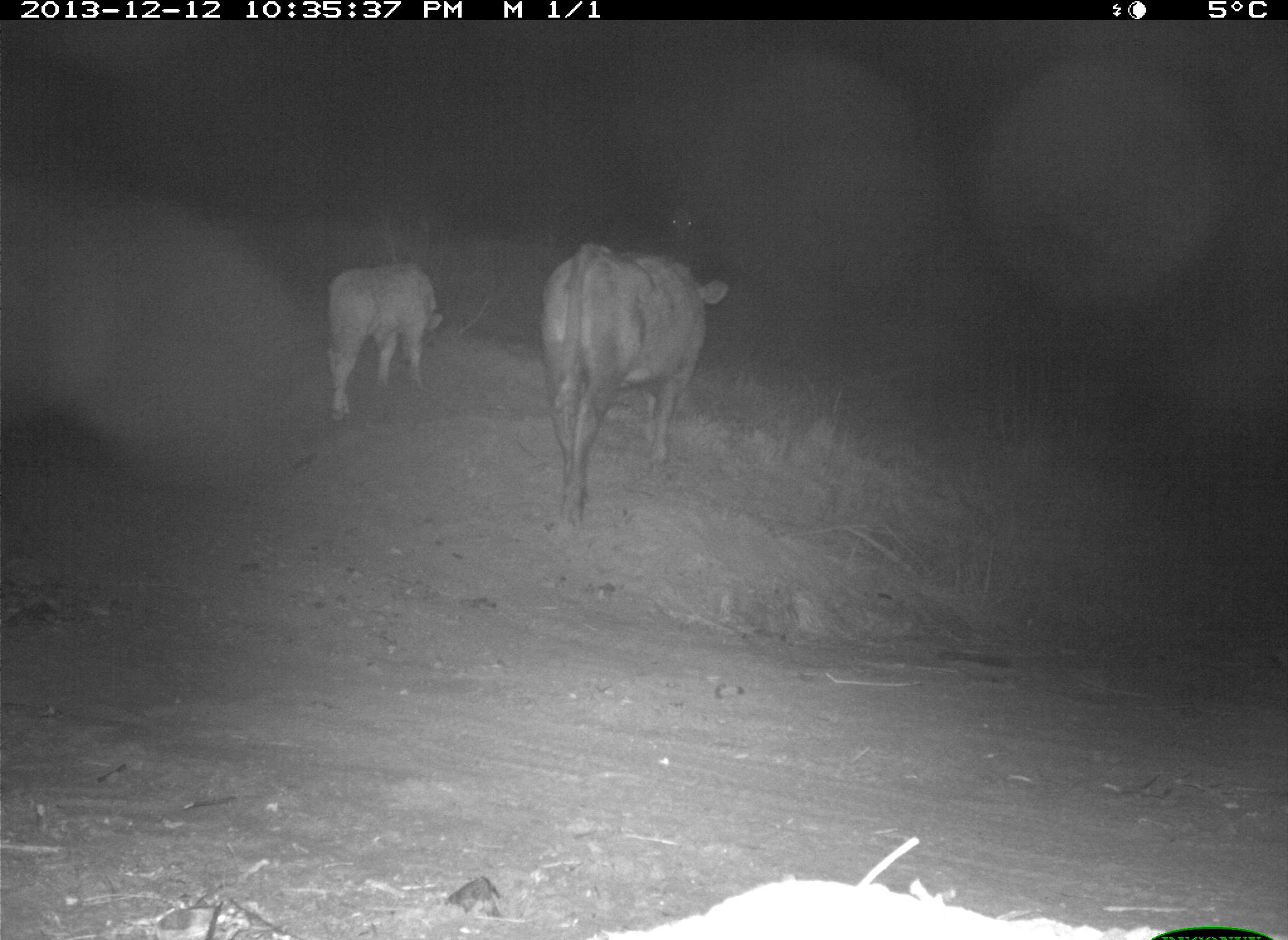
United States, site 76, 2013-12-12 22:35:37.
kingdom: Animalia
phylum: Chordata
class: Mammalia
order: Artiodactyla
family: Bovidae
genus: Bos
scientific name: Bos taurus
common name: cow